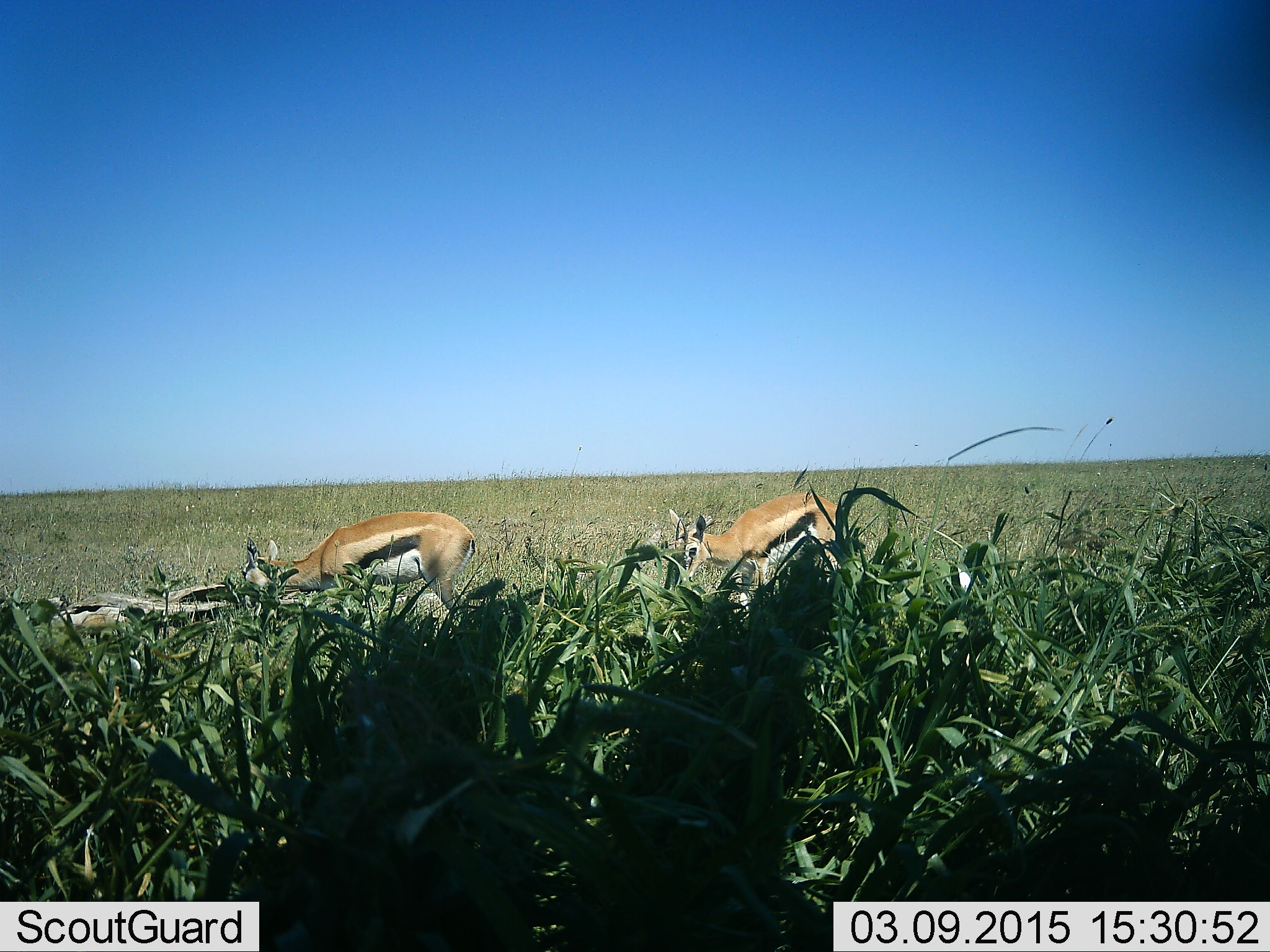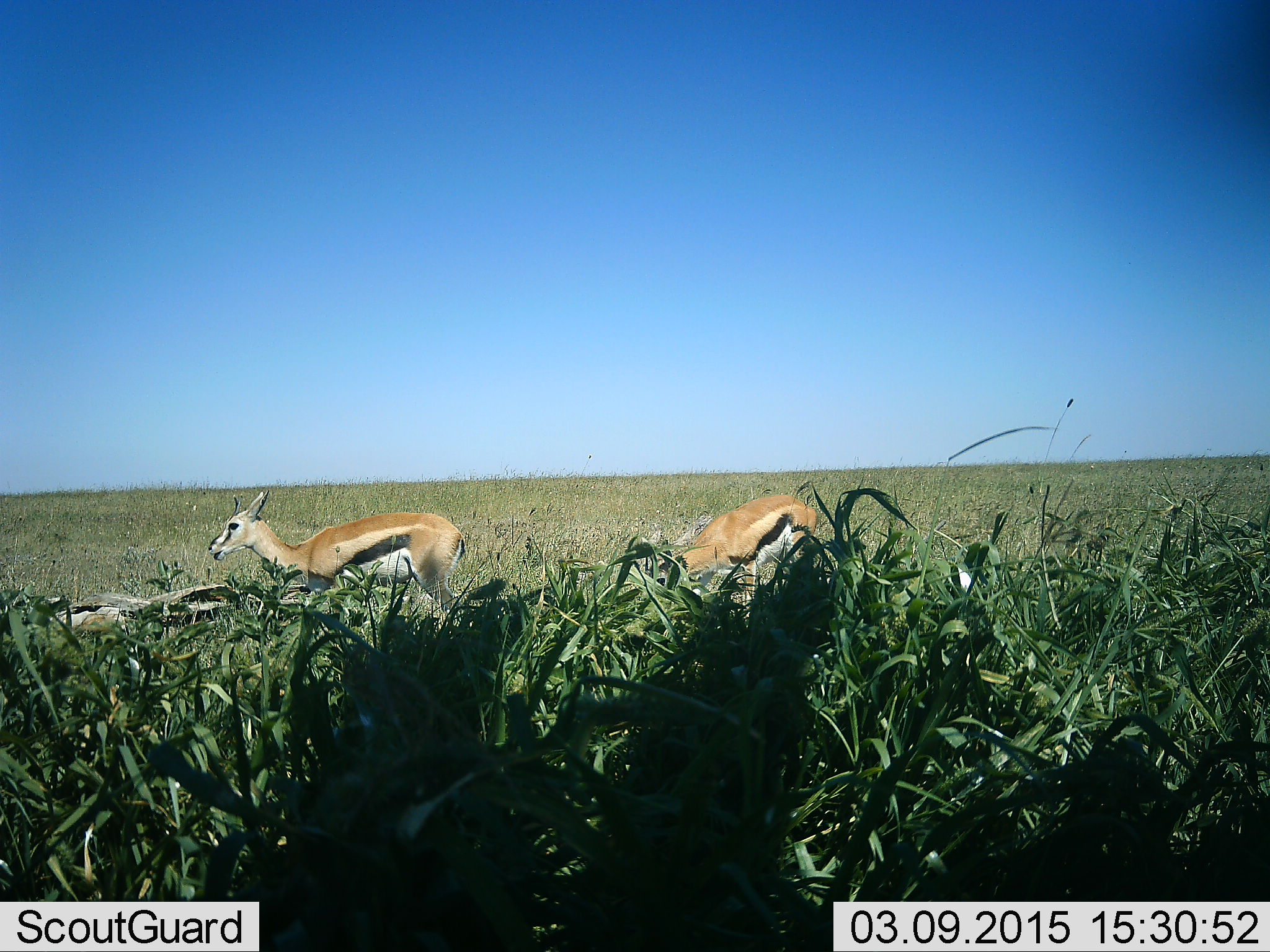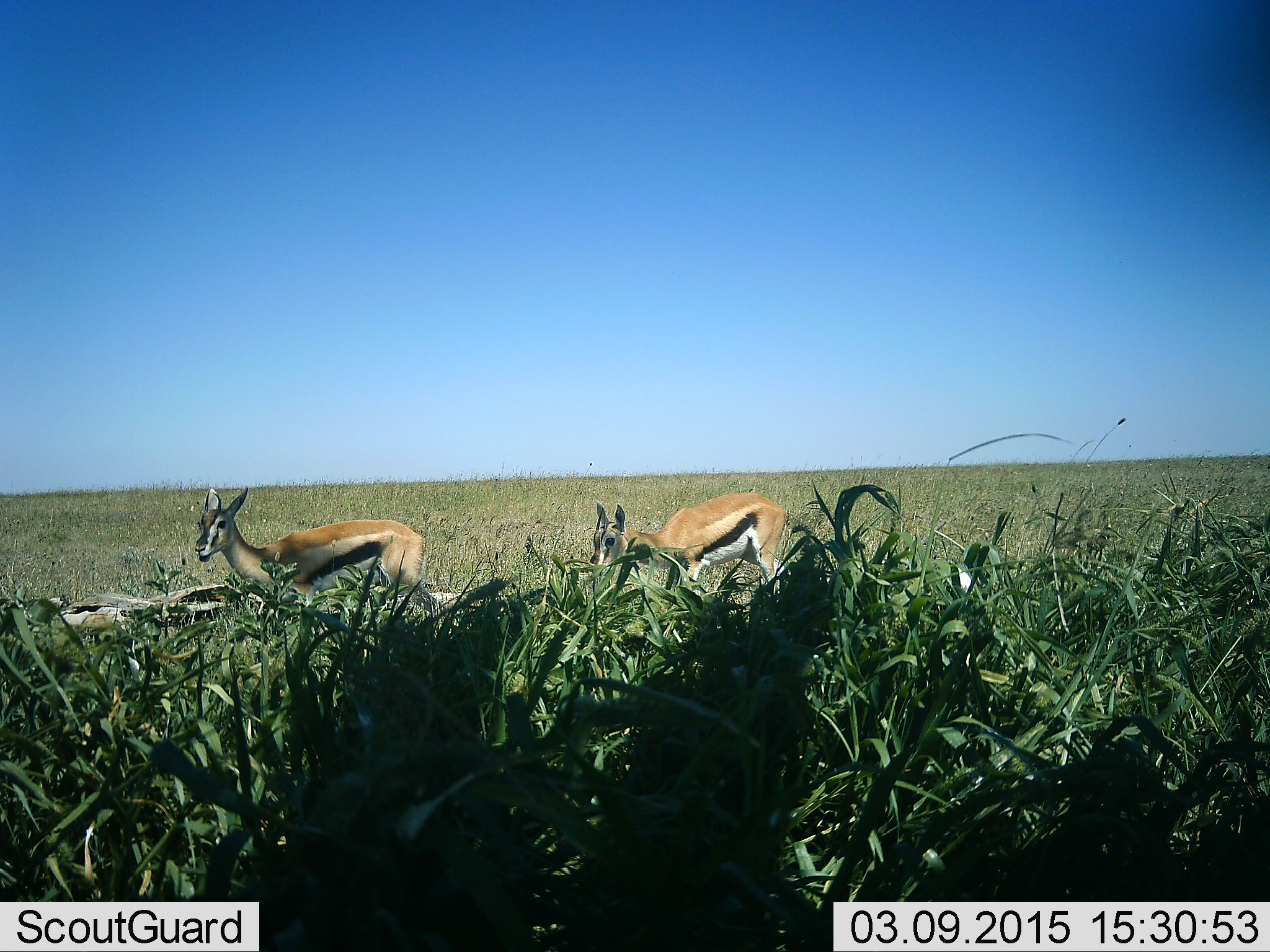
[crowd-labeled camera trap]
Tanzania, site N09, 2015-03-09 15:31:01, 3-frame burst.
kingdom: Animalia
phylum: Chordata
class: Mammalia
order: Artiodactyla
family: Bovidae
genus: Eudorcas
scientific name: Eudorcas thomsonii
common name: thomson's gazelle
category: gazellethomsons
Gazellethomsons (thomson's gazelle) (Eudorcas thomsonii), count 2. Behavior (volunteer vote fractions): standing 50%, resting 30%, moving 10%, interacting 0%. Young present (vote fraction): 0%. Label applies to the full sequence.